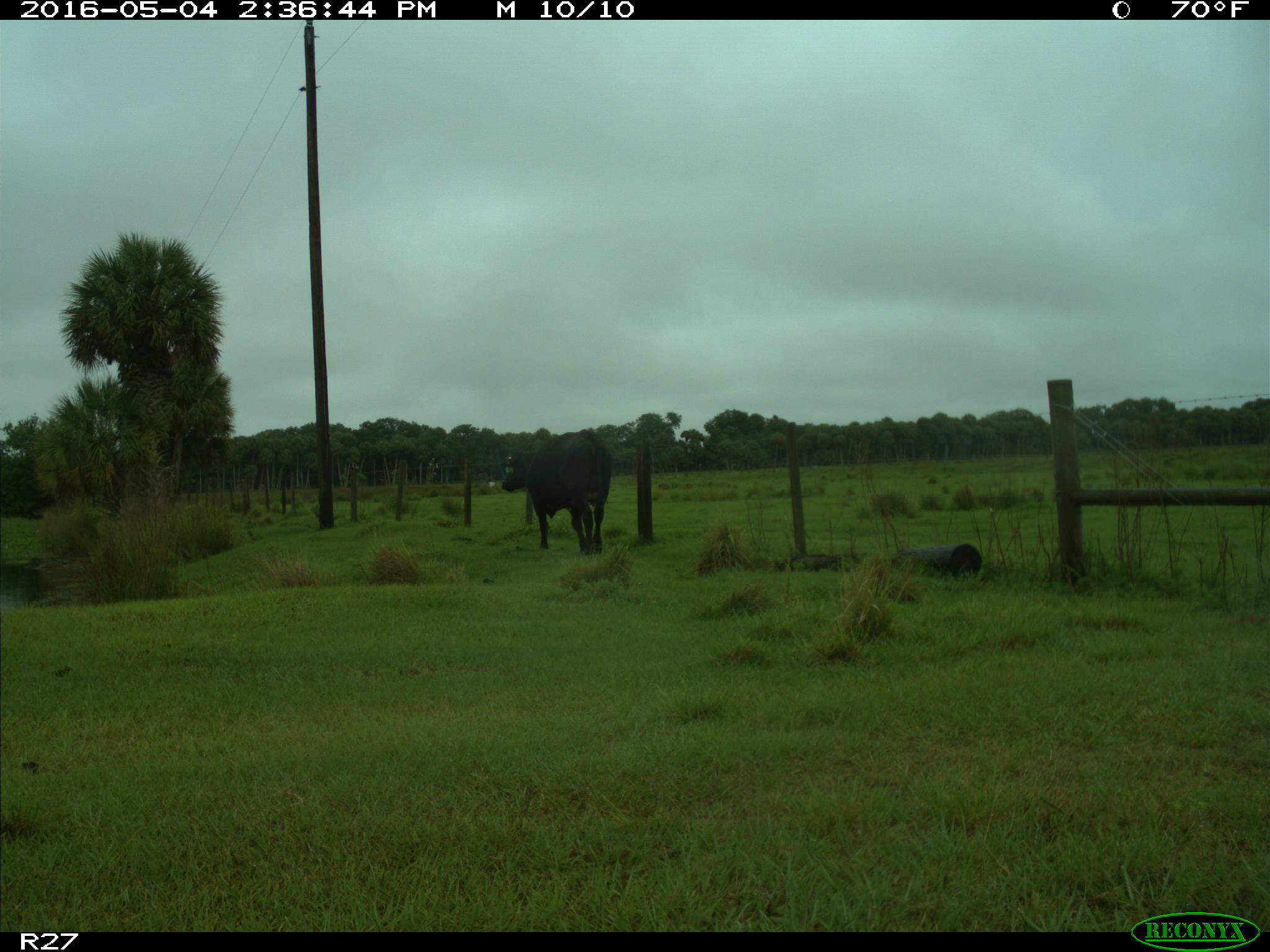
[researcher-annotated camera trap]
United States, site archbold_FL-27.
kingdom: Animalia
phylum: Chordata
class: Mammalia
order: Artiodactyla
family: Bovidae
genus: Bos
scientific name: Bos taurus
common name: domestic cow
Bos taurus (domestic cow).